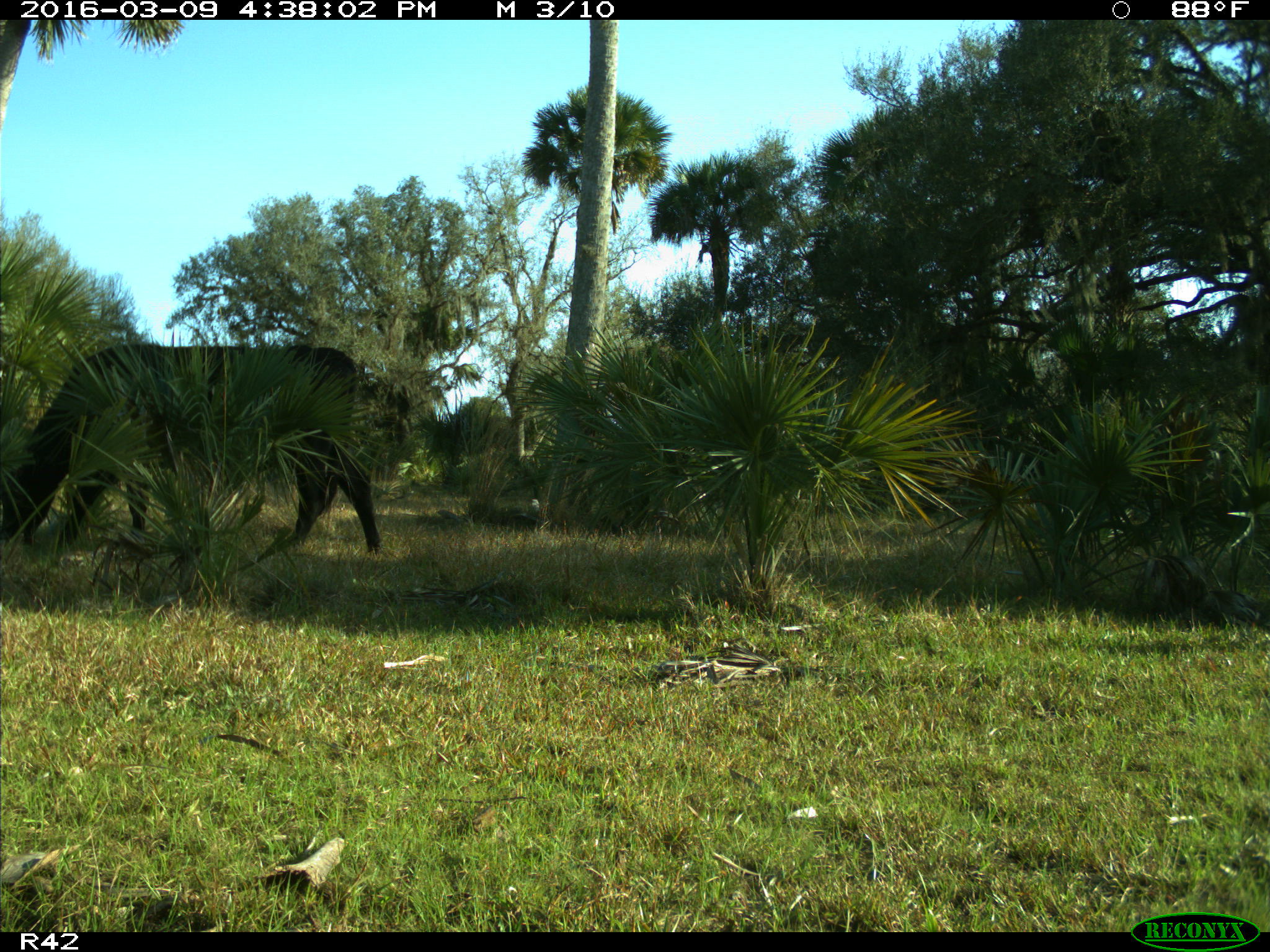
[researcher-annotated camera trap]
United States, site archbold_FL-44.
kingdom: Animalia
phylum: Chordata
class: Mammalia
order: Artiodactyla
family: Bovidae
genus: Bos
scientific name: Bos taurus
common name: domestic cow